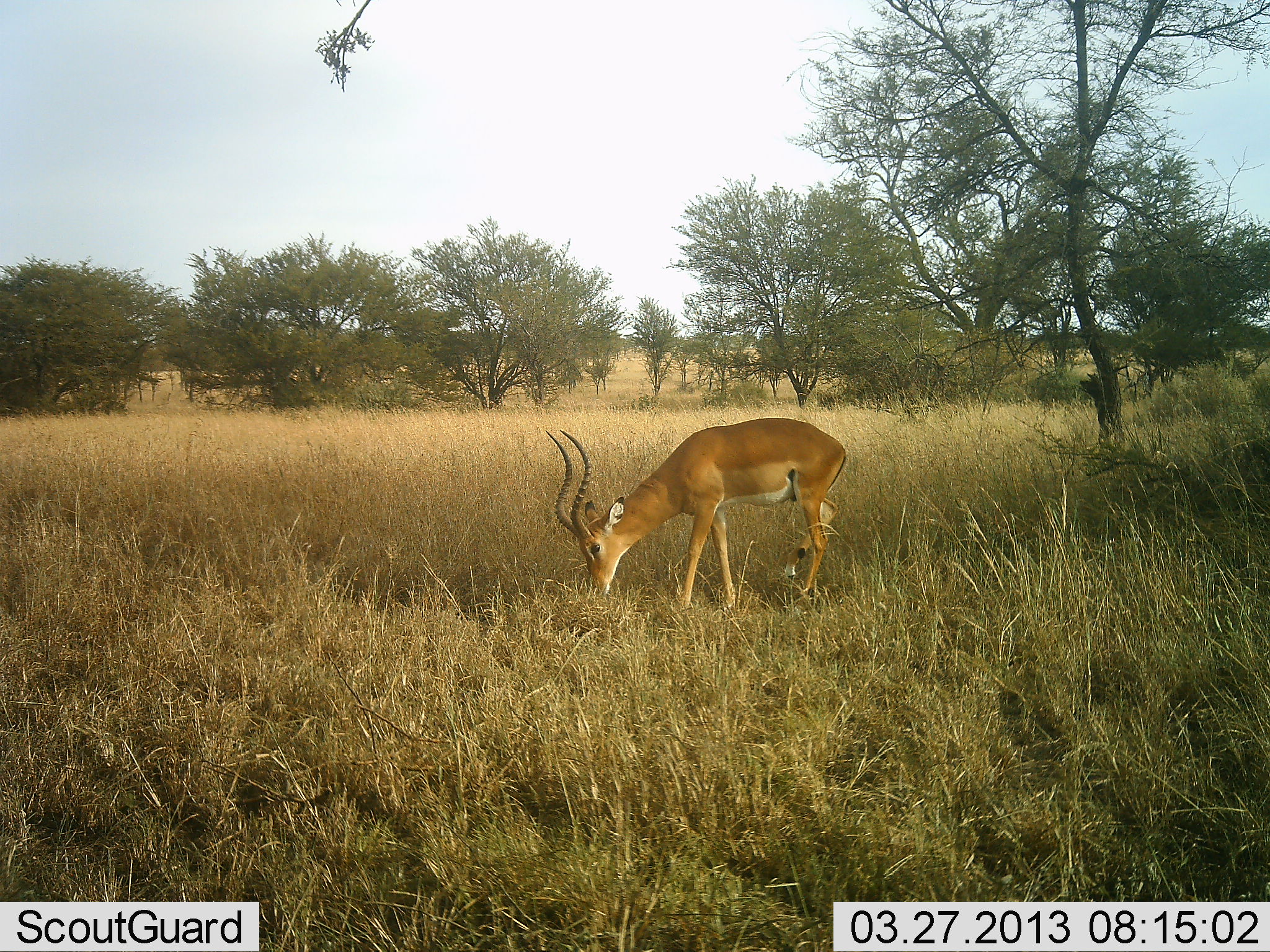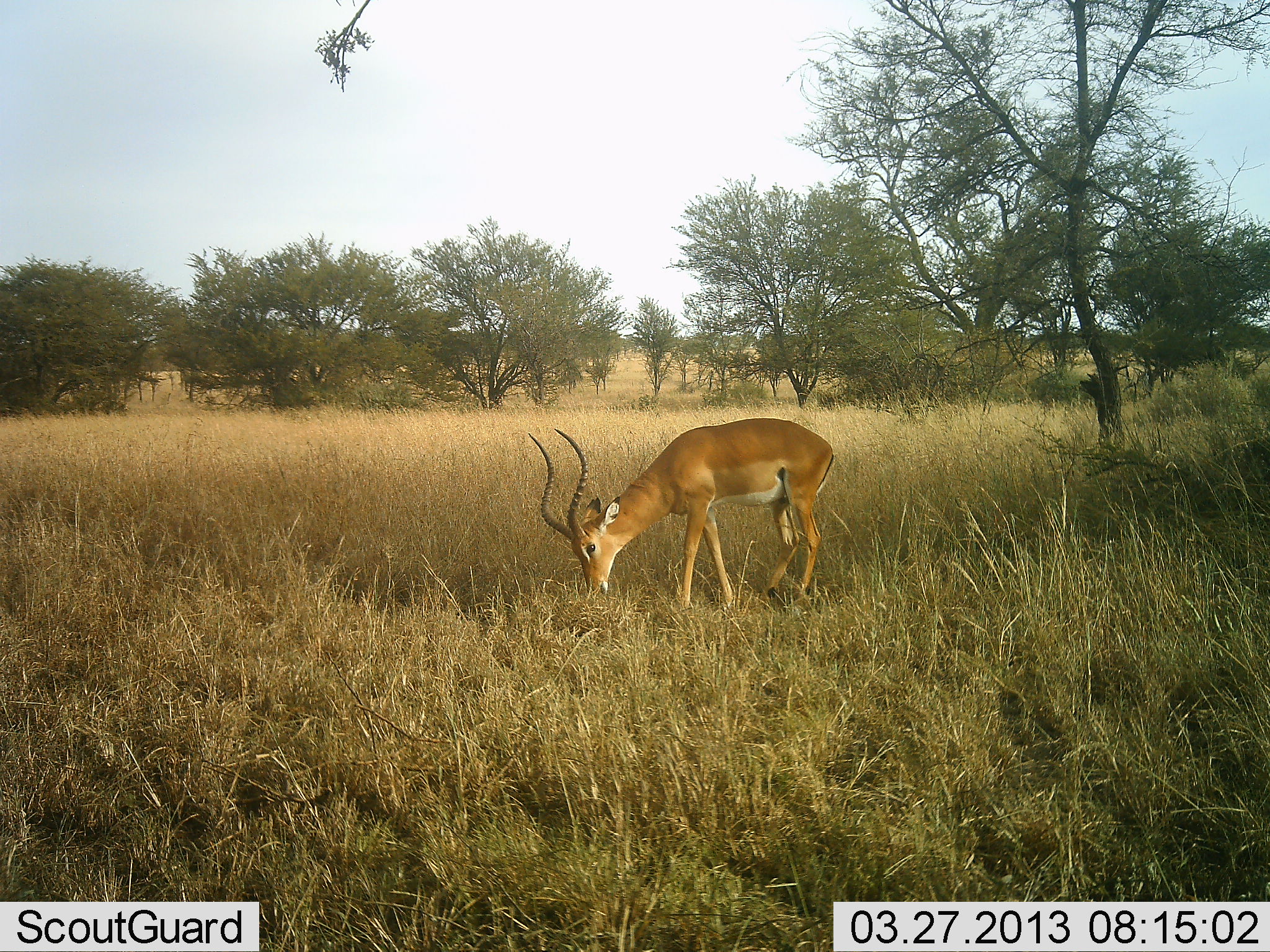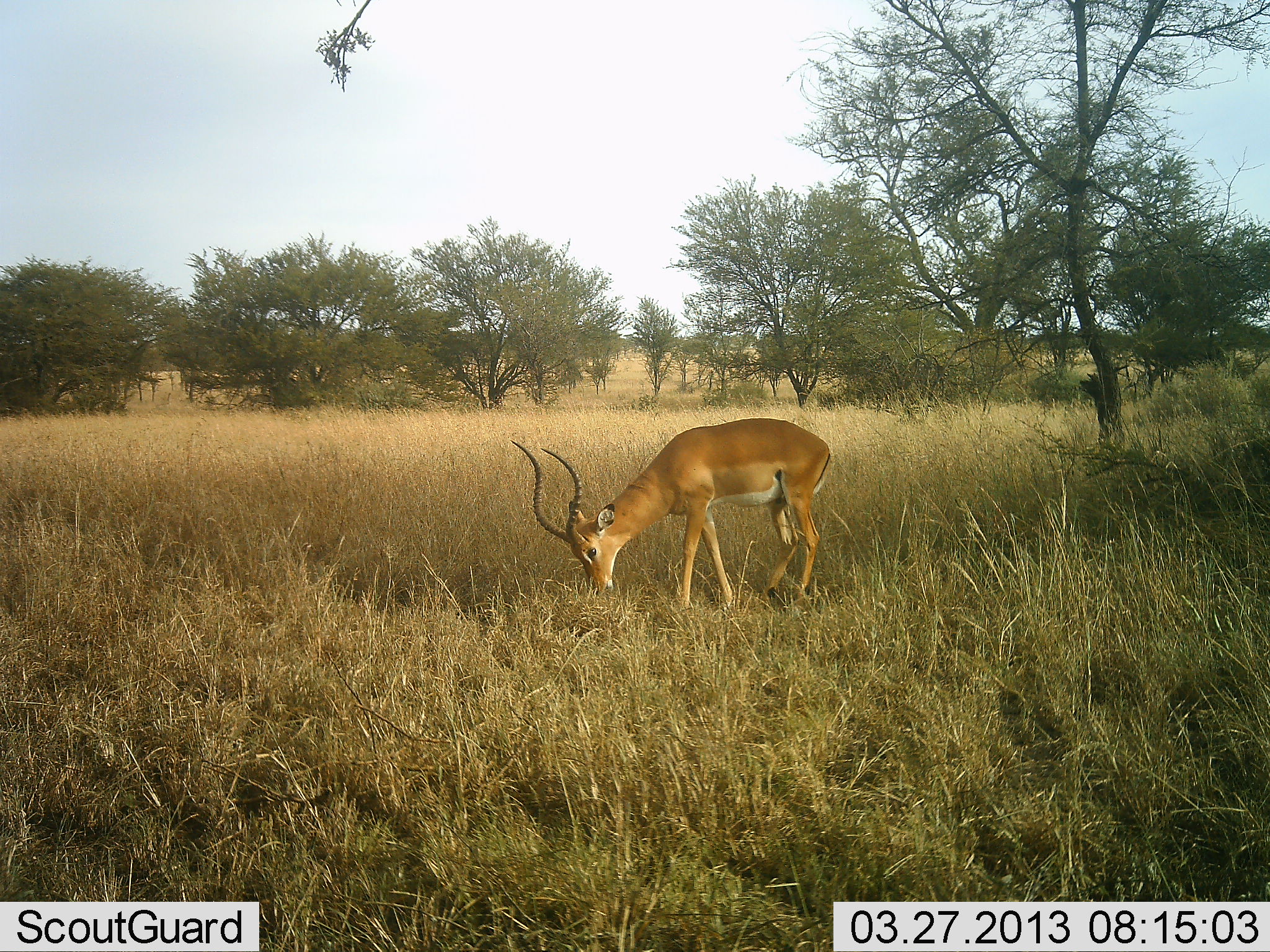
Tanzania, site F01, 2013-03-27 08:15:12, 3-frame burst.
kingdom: Animalia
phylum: Chordata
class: Mammalia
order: Artiodactyla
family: Bovidae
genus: Aepyceros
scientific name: Aepyceros melampus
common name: impala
Impala (Aepyceros melampus), count 1. Behavior (volunteer vote fractions): standing 15%, resting 0%, moving 4%, interacting 0%. Young present (vote fraction): 0%. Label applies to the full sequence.